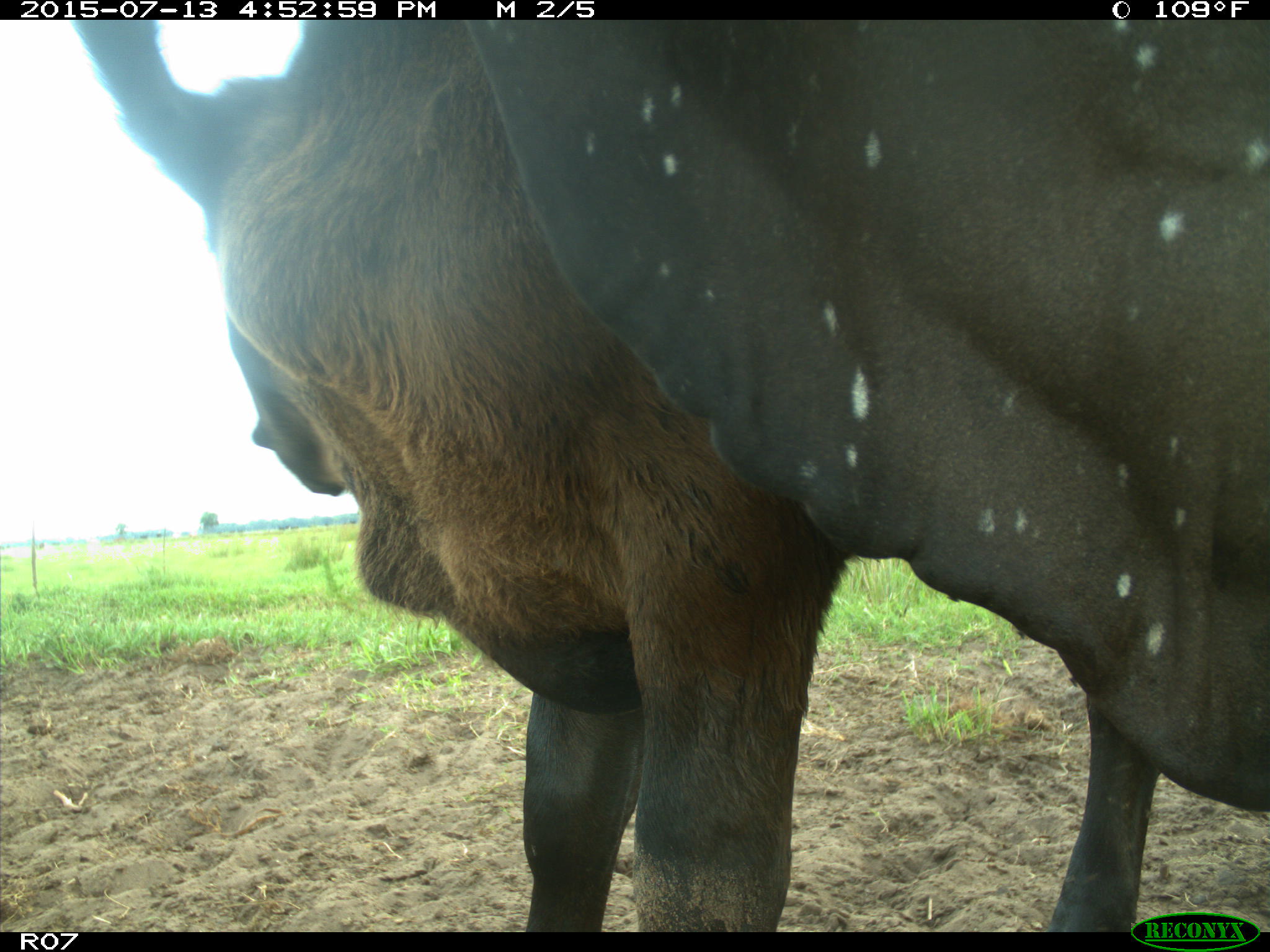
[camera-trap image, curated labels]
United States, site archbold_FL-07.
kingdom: Animalia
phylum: Chordata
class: Mammalia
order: Artiodactyla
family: Bovidae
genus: Bos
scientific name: Bos taurus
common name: domestic cow